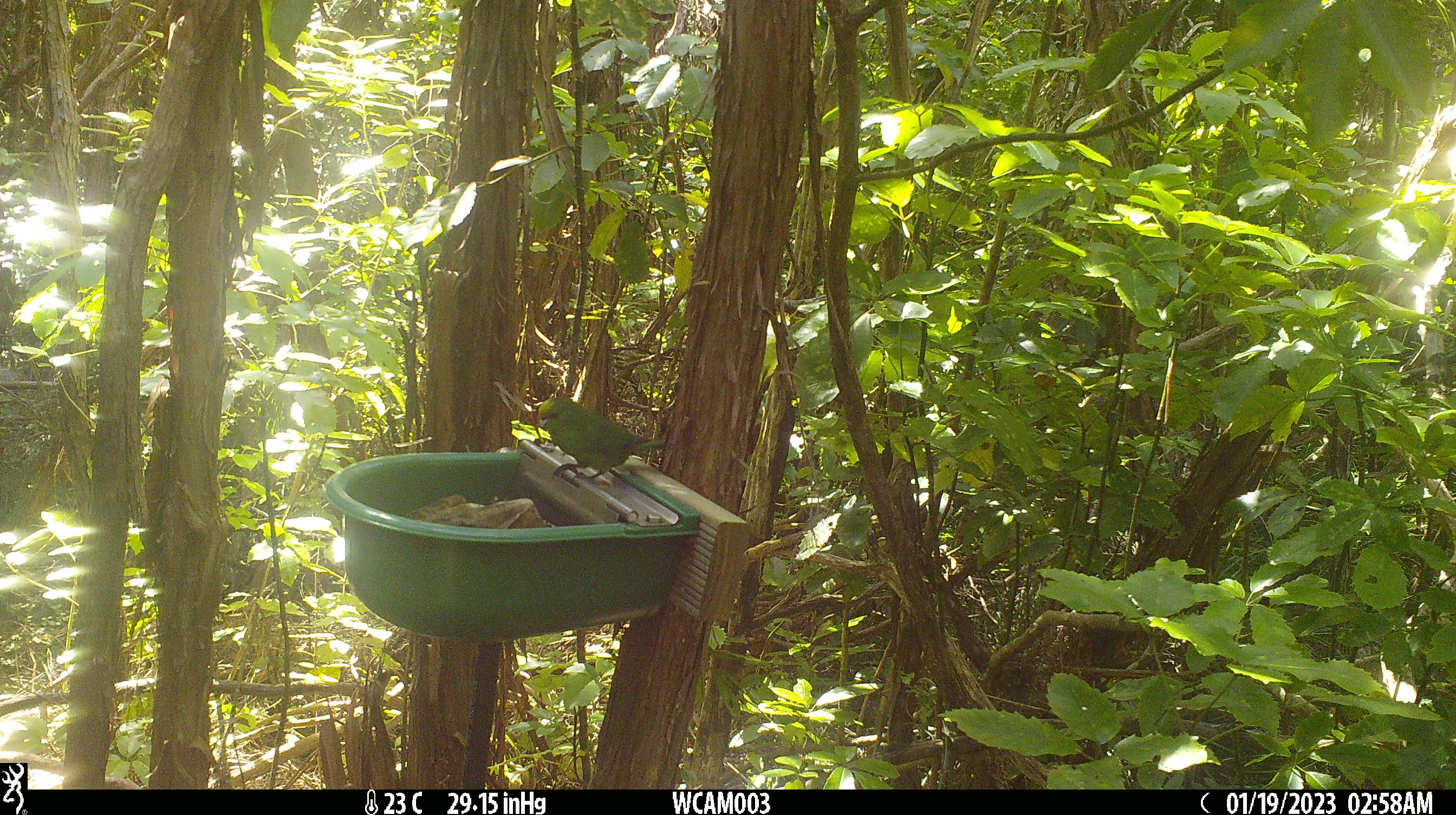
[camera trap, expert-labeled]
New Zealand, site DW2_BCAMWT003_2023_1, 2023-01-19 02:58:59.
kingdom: Animalia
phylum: Chordata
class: Aves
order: Psittaciformes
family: Psittaculidae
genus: Cyanoramphus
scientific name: Cyanoramphus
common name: parakeet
Parakeet (Cyanoramphus).